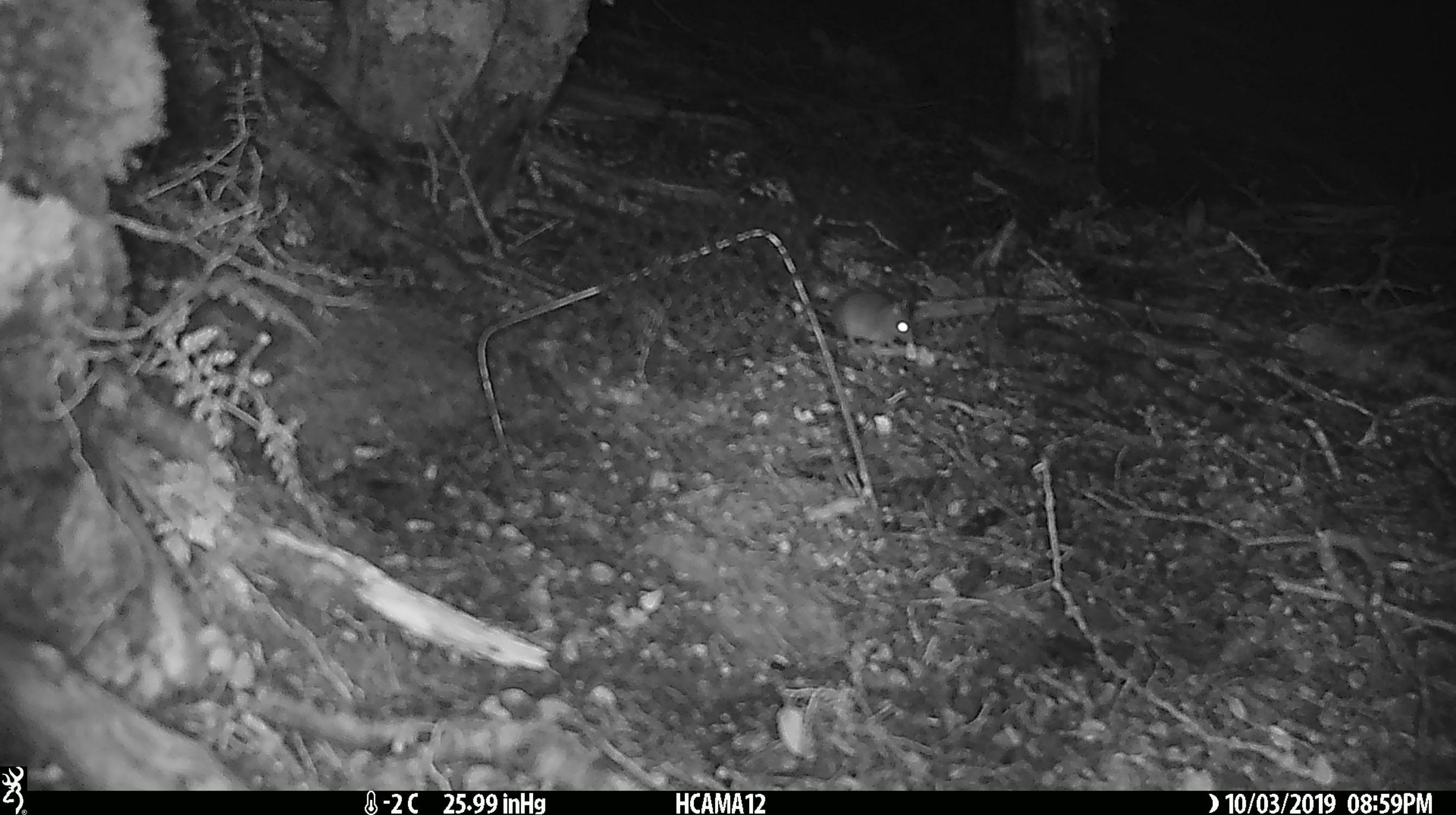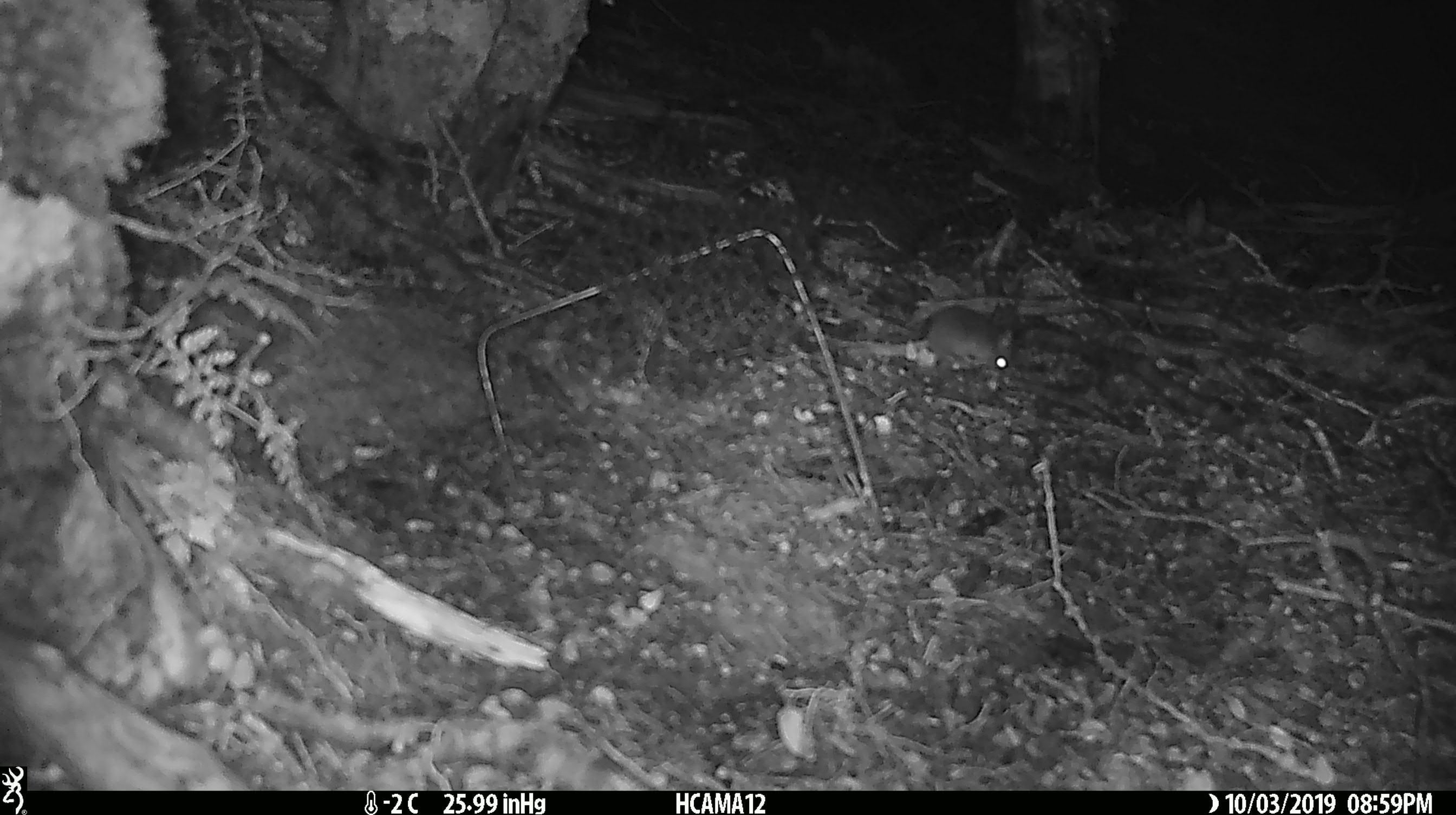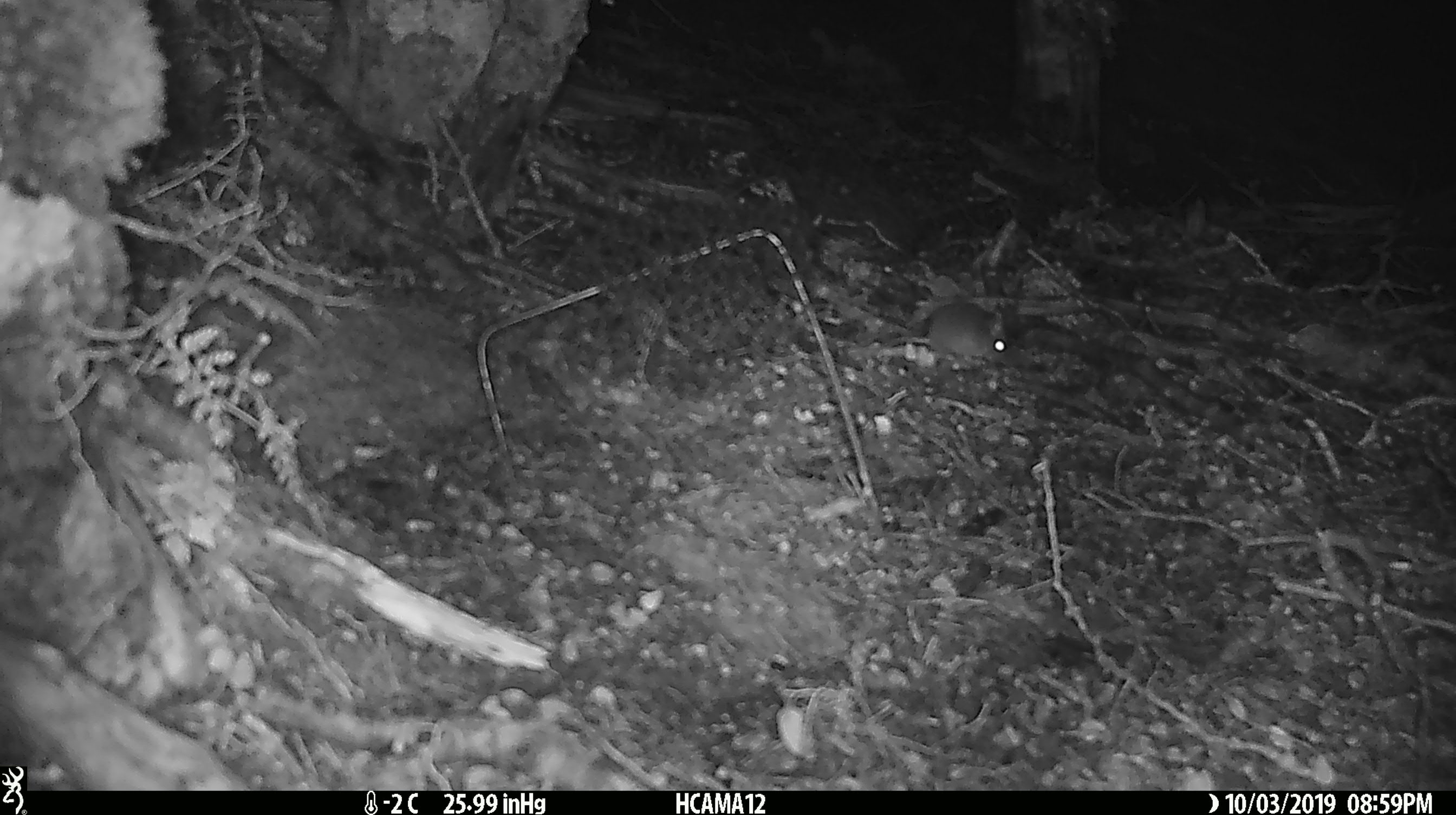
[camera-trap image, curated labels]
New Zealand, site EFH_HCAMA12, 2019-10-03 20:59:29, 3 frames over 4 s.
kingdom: Animalia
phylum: Chordata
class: Mammalia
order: Rodentia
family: Muridae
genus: Mus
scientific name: Mus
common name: mouse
Mouse (Mus).